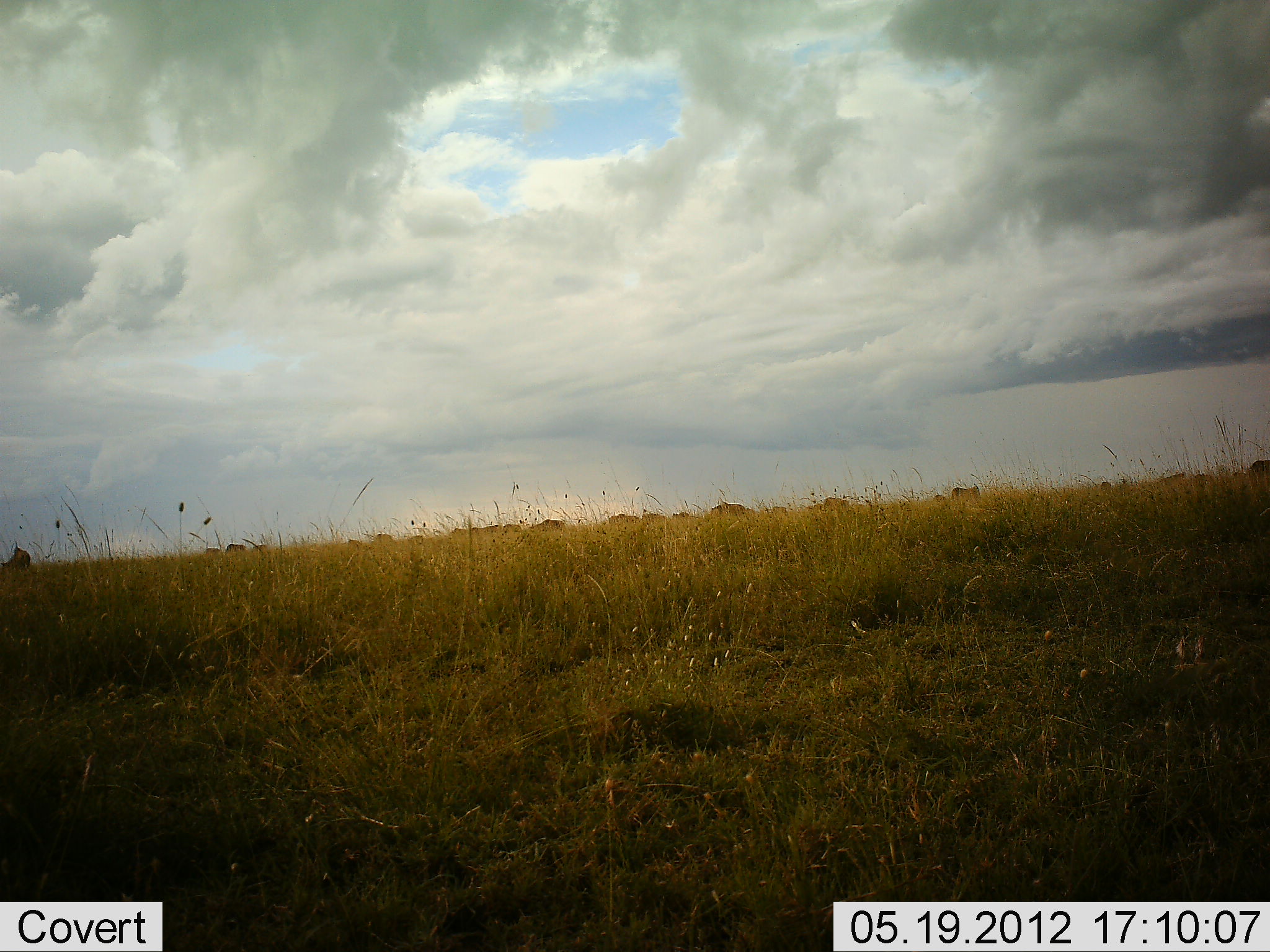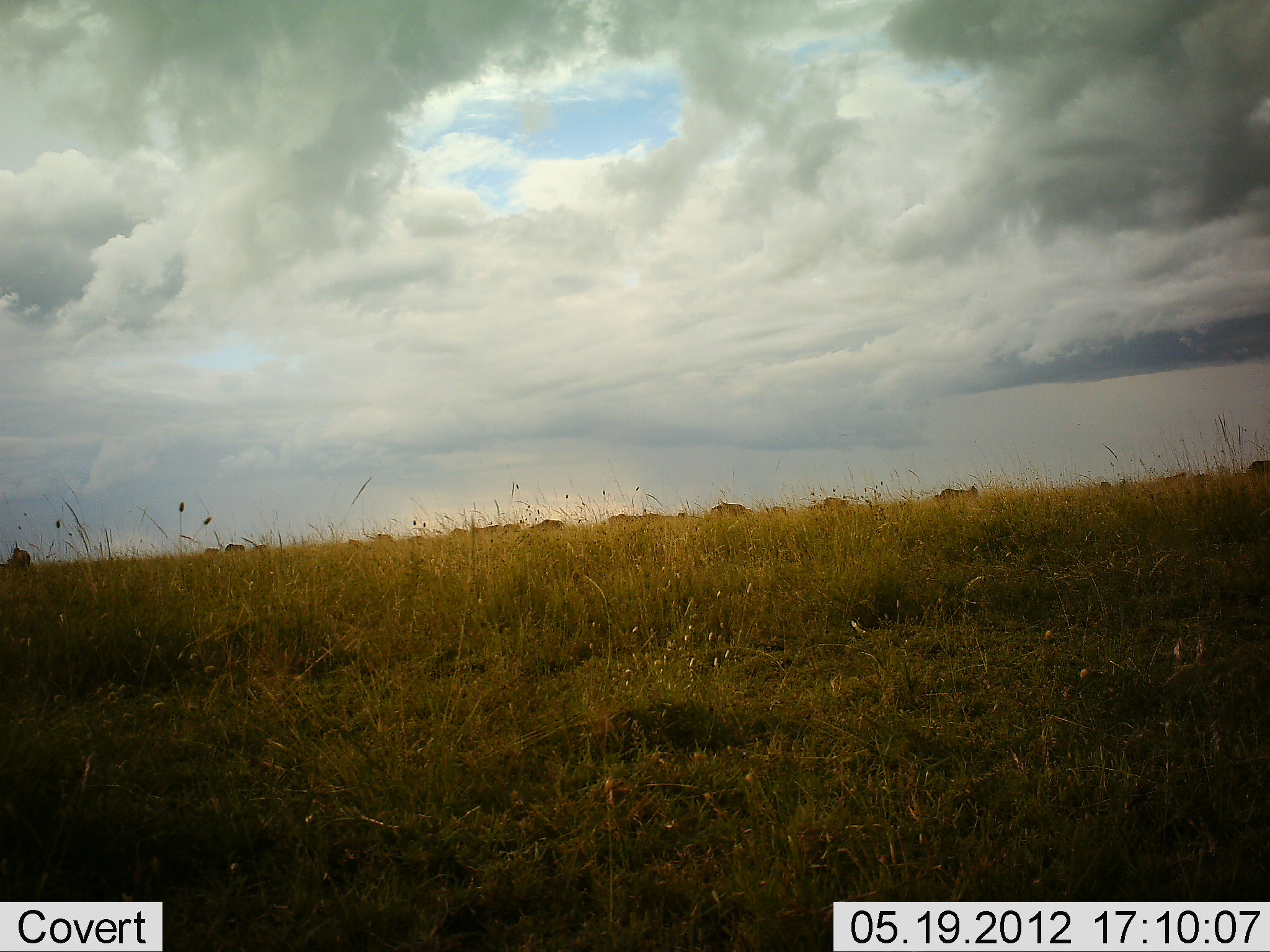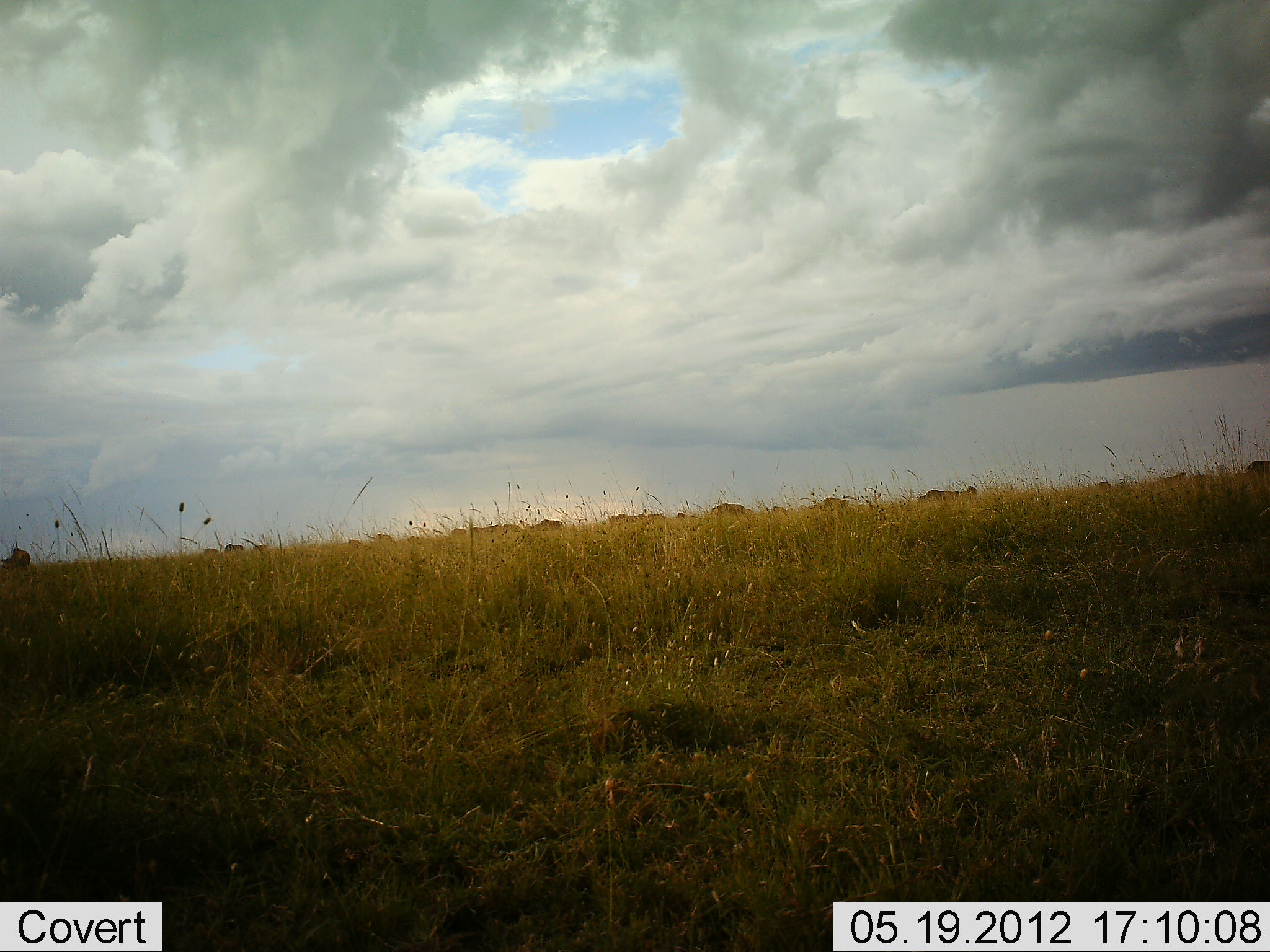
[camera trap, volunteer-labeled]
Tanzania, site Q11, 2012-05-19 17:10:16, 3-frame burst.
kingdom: Animalia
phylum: Chordata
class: Mammalia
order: Artiodactyla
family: Bovidae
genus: Connochaetes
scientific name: Connochaetes taurinus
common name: blue wildebeest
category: wildebeest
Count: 11-50.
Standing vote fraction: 40%.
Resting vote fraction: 0%.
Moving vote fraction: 50%.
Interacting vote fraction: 0%.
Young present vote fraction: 0%.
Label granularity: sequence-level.